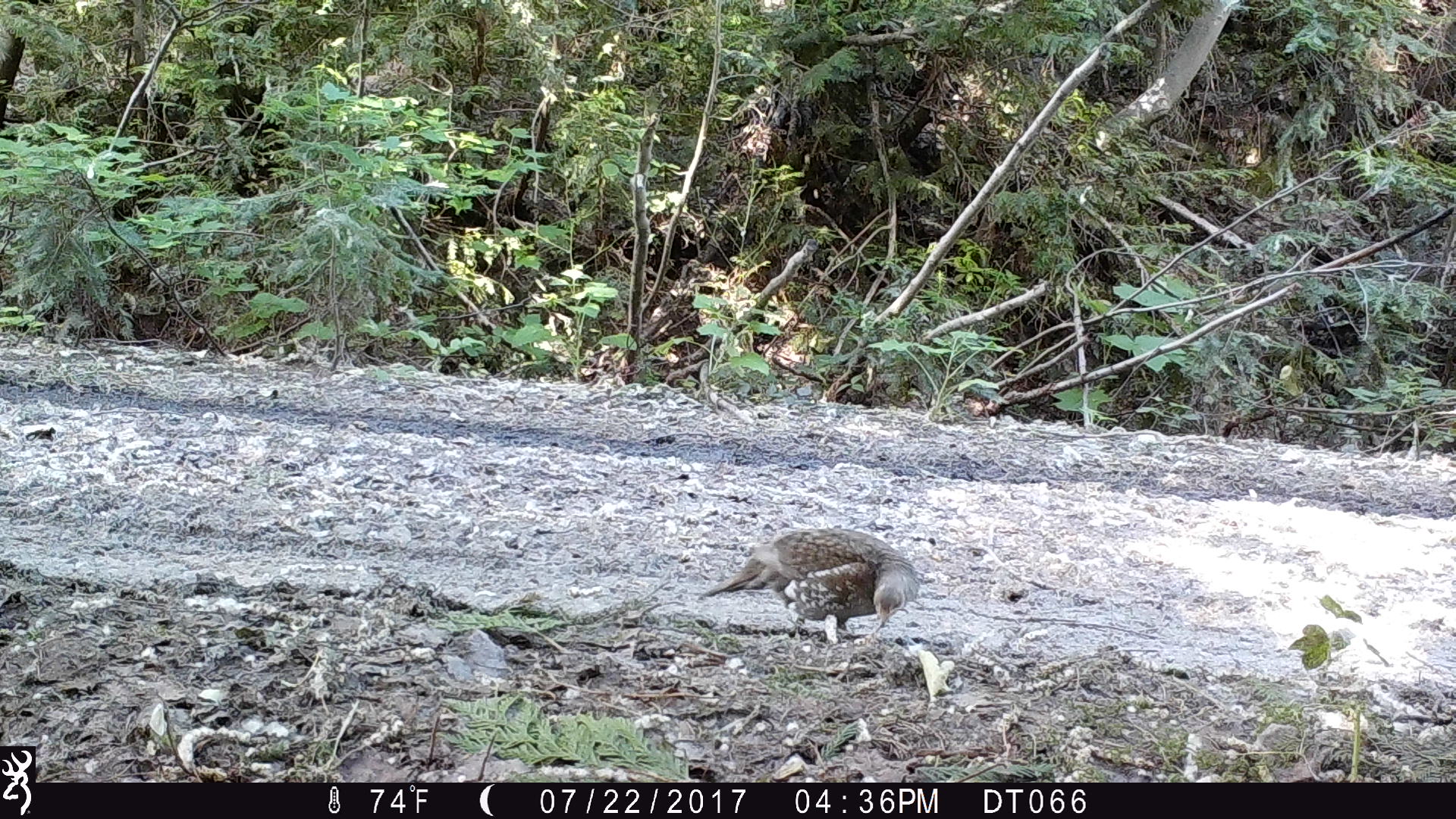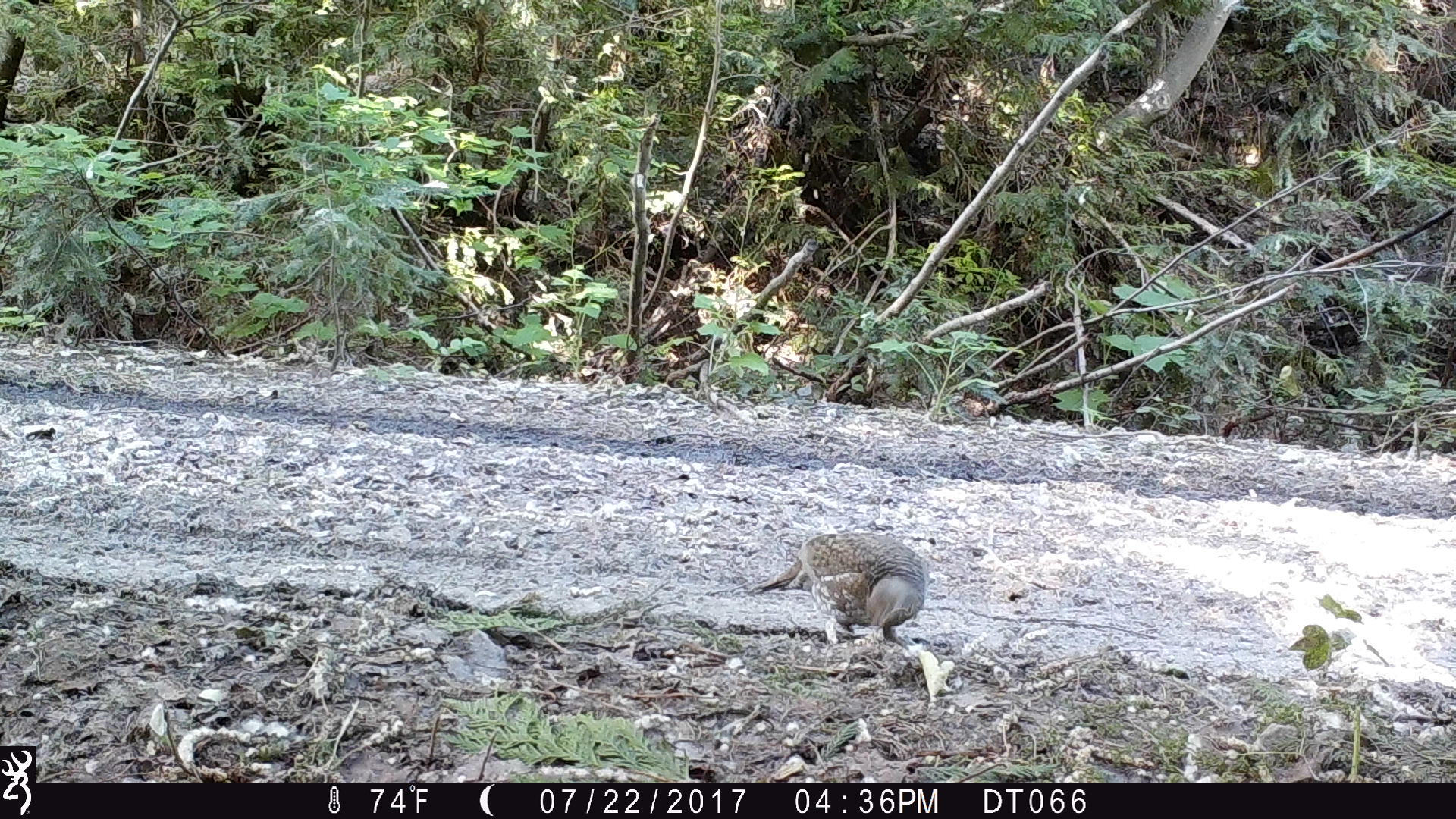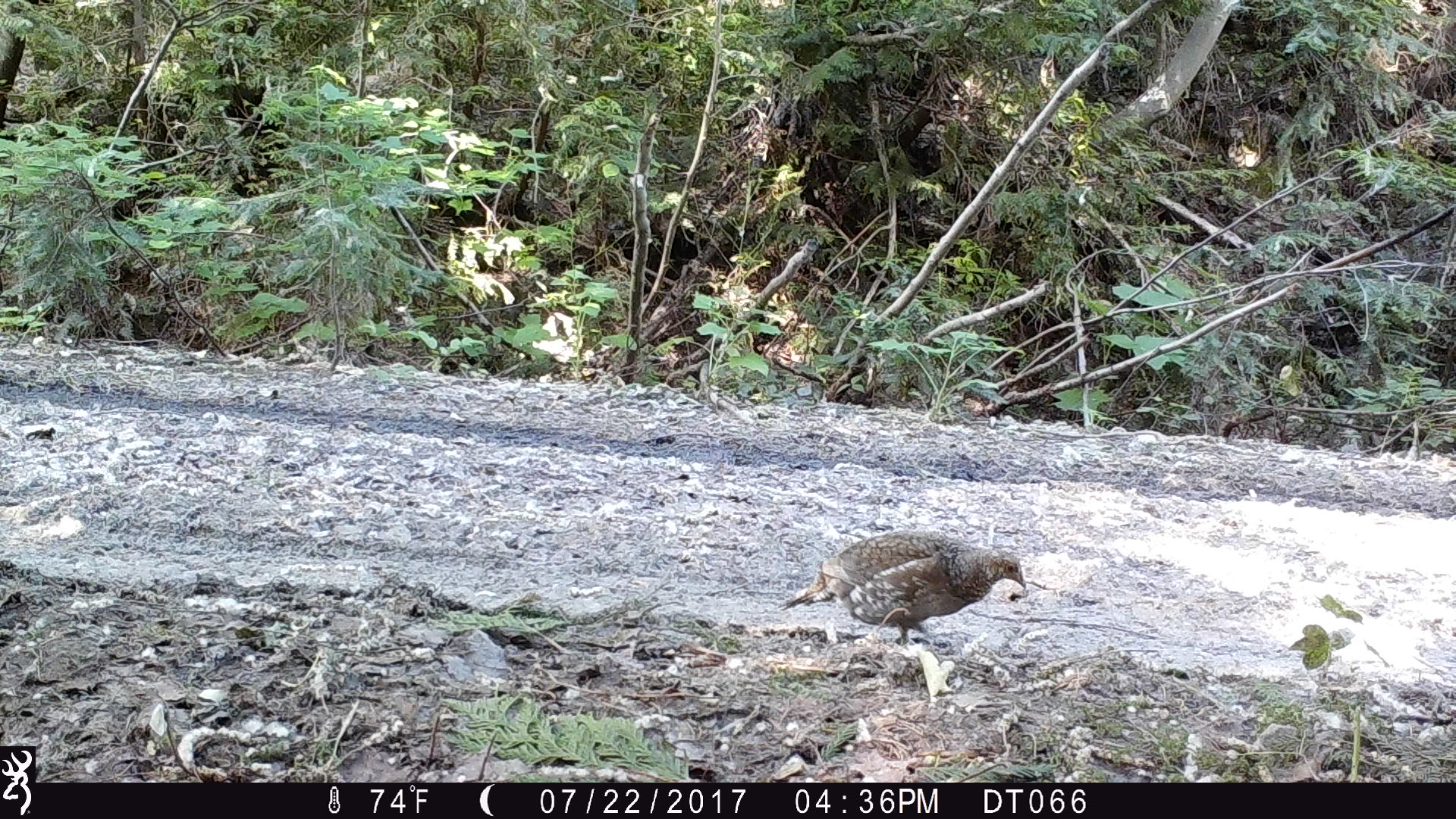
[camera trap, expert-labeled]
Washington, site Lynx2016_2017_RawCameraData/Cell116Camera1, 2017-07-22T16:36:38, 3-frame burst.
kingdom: Animalia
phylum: Chordata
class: Aves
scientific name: Aves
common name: birds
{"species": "Aves (birds)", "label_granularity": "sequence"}